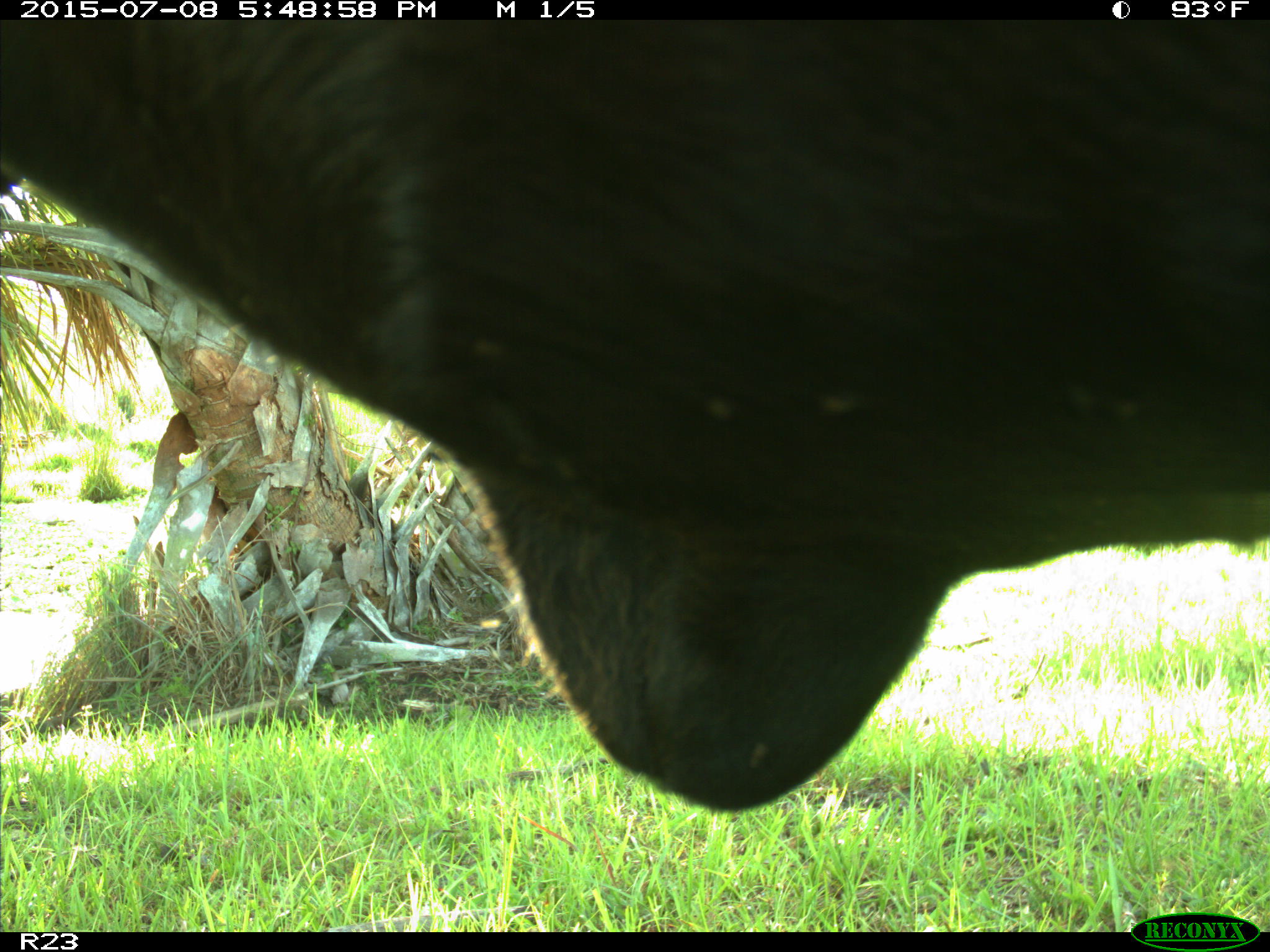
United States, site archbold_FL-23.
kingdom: Animalia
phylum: Chordata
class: Mammalia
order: Artiodactyla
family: Bovidae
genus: Bos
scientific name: Bos taurus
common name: domestic cow